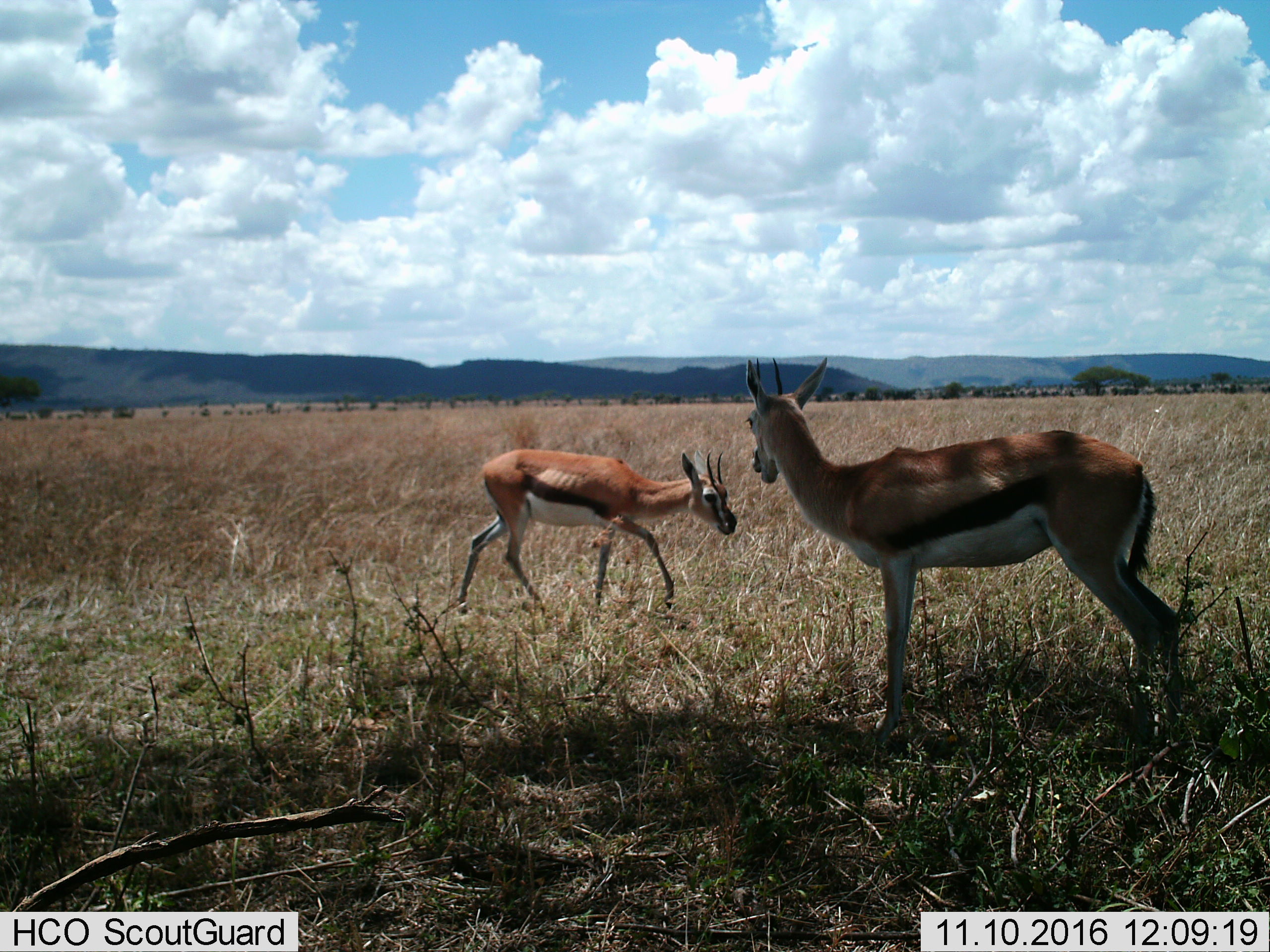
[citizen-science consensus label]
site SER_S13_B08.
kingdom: Animalia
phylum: Chordata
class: Mammalia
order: Artiodactyla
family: Bovidae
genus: Eudorcas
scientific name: Eudorcas thomsonii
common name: thomson's gazelle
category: gazellethomsons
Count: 2.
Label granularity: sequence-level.